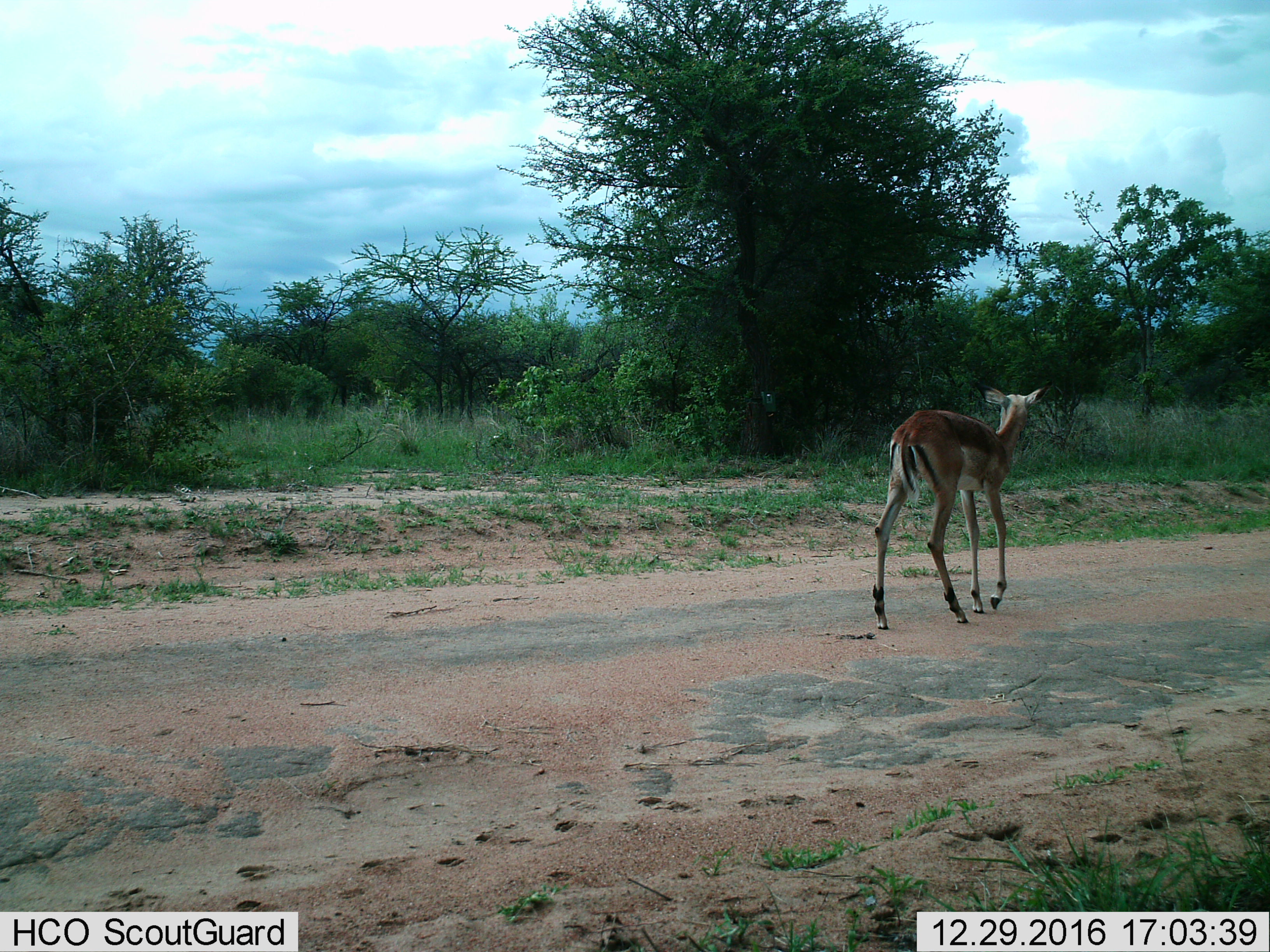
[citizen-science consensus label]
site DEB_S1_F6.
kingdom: Animalia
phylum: Chordata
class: Mammalia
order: Artiodactyla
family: Bovidae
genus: Aepyceros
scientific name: Aepyceros melampus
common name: impala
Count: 1.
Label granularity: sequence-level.